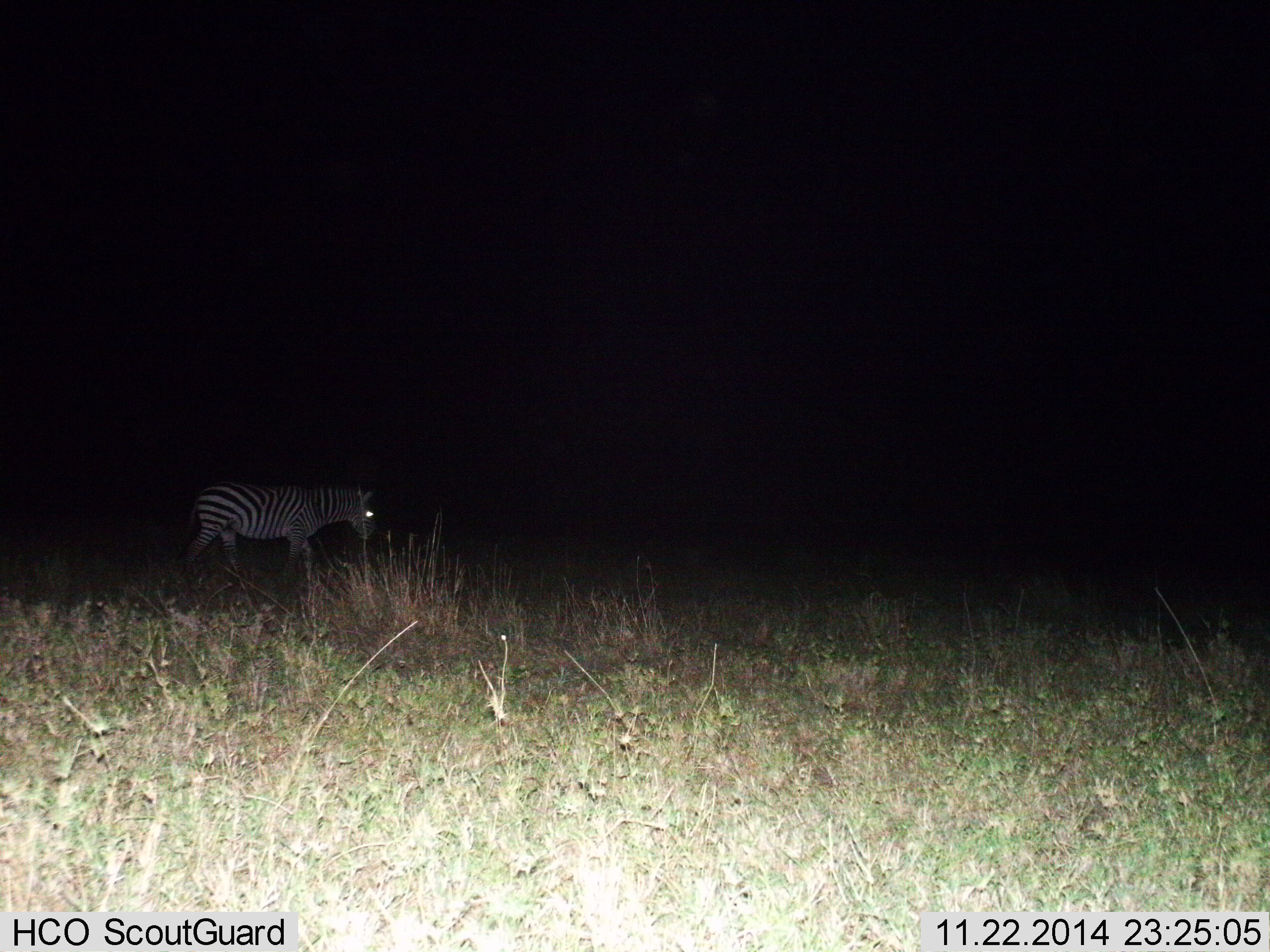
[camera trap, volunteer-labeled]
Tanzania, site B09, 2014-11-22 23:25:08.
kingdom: Animalia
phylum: Chordata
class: Mammalia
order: Perissodactyla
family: Equidae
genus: Equus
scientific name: Equus quagga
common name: plains zebra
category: zebra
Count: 1.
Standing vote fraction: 30%.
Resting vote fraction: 0%.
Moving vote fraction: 70%.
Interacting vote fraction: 0%.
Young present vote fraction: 0%.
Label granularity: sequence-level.